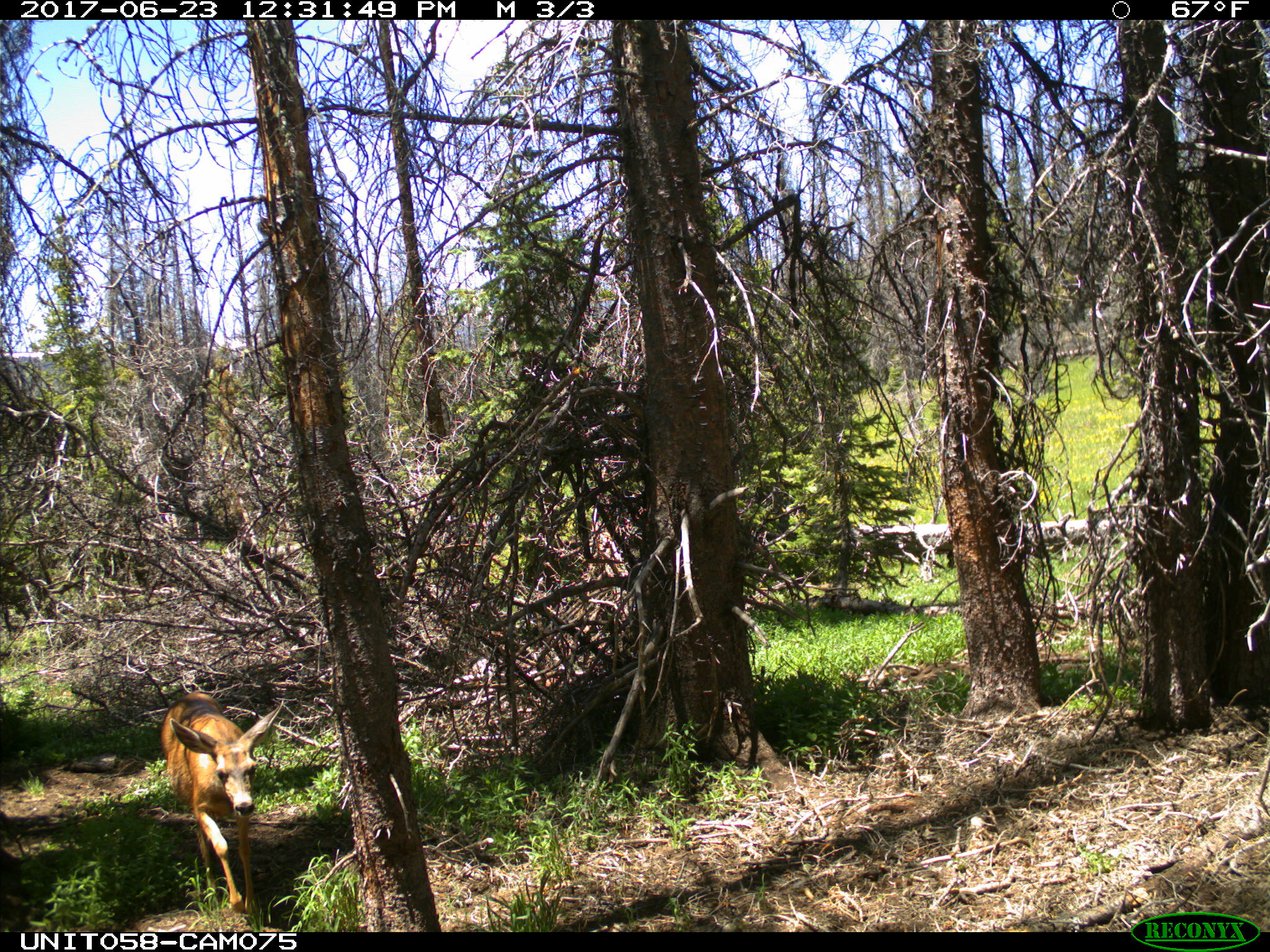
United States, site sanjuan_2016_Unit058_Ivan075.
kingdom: Animalia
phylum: Chordata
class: Mammalia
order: Artiodactyla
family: Cervidae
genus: Odocoileus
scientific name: Odocoileus hemionus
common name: mule deer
Odocoileus hemionus (mule deer).